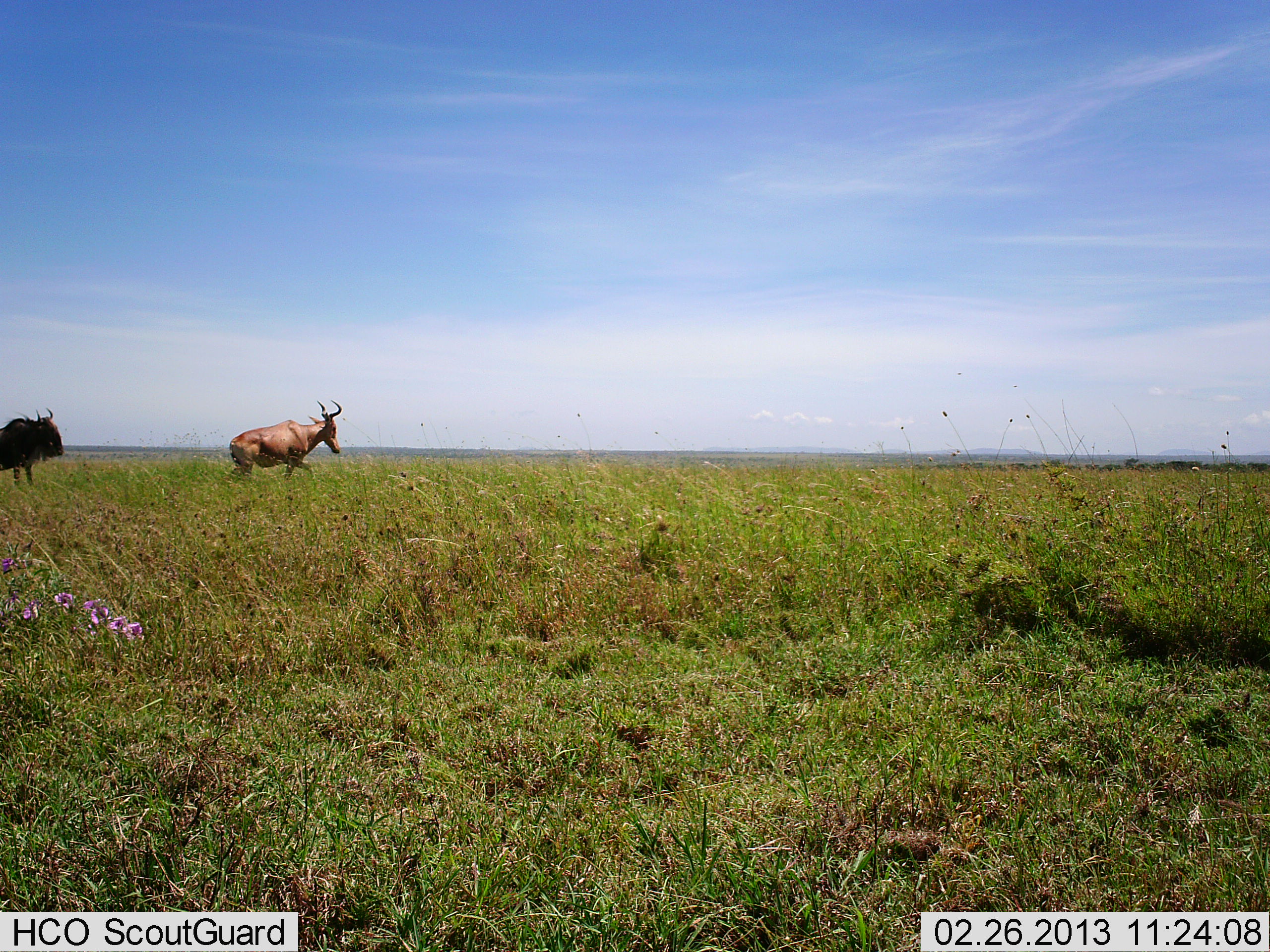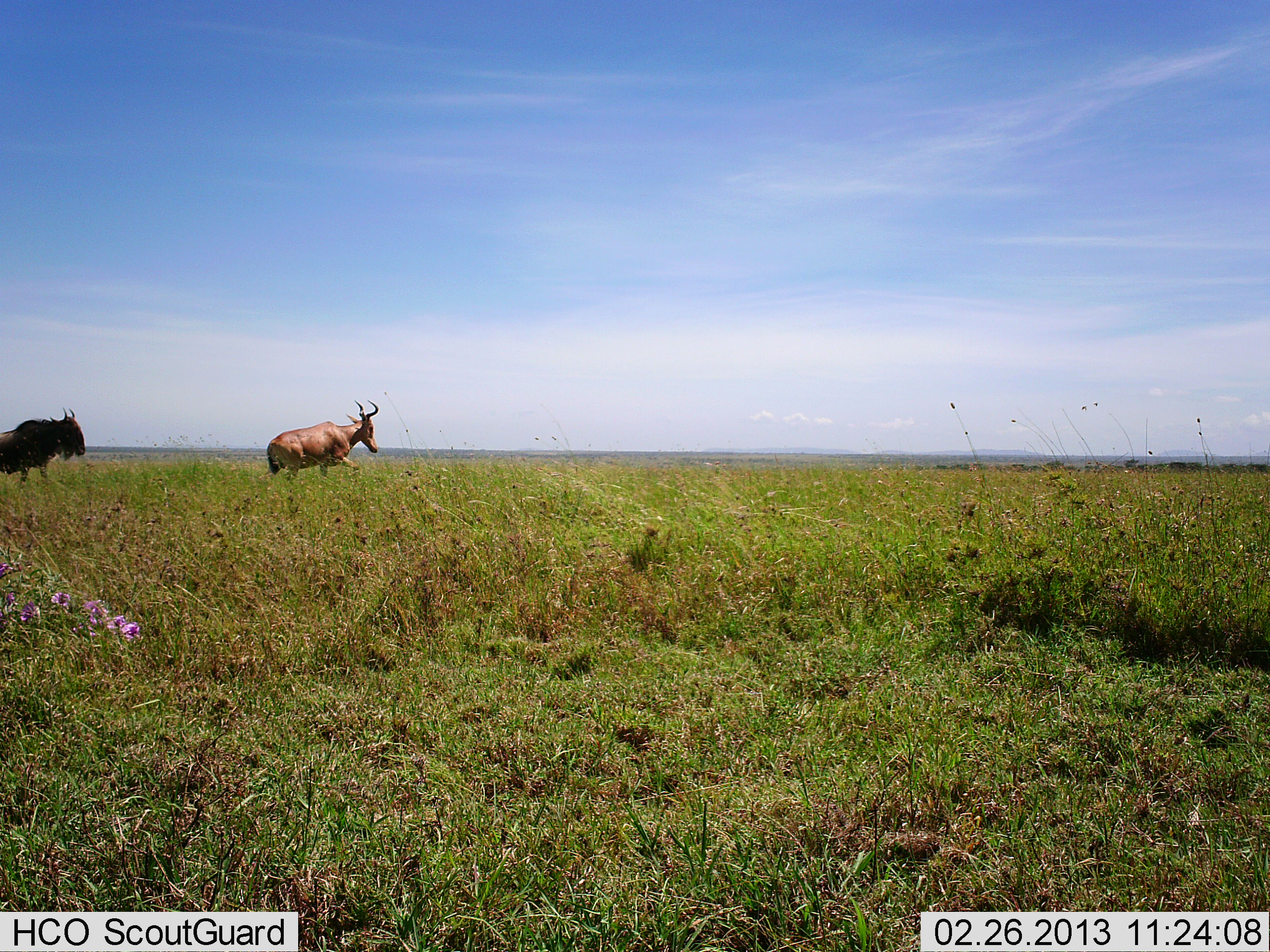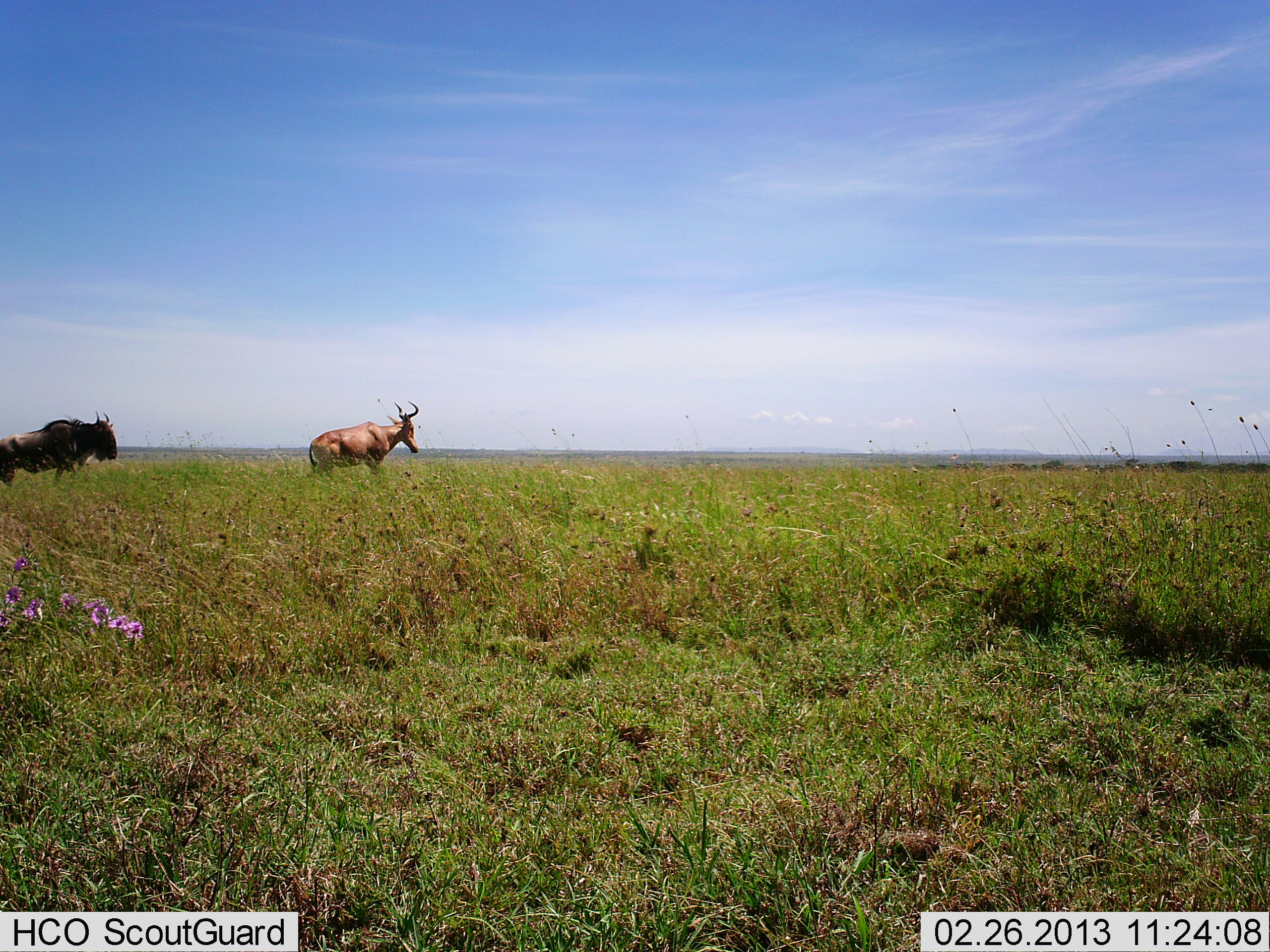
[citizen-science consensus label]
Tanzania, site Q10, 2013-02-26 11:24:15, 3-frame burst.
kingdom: Animalia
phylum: Chordata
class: Mammalia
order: Artiodactyla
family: Bovidae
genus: Alcelaphus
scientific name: Alcelaphus buselaphus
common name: hartebeest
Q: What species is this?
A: Hartebeest (Alcelaphus buselaphus).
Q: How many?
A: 1.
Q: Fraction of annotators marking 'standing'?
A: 29%.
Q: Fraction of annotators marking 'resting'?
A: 0%.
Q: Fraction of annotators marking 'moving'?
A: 71%.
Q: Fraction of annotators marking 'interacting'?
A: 0%.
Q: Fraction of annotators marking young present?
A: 0%.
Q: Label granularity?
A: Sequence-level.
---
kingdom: Animalia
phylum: Chordata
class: Mammalia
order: Artiodactyla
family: Bovidae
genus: Connochaetes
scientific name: Connochaetes taurinus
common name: blue wildebeest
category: wildebeest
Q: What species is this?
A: Wildebeest (blue wildebeest) (Connochaetes taurinus).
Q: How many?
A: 1.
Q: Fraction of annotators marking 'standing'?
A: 88%.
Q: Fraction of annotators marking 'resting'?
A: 0%.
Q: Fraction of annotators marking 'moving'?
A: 12%.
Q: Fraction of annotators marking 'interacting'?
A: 0%.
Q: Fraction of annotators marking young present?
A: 0%.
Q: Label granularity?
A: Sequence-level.